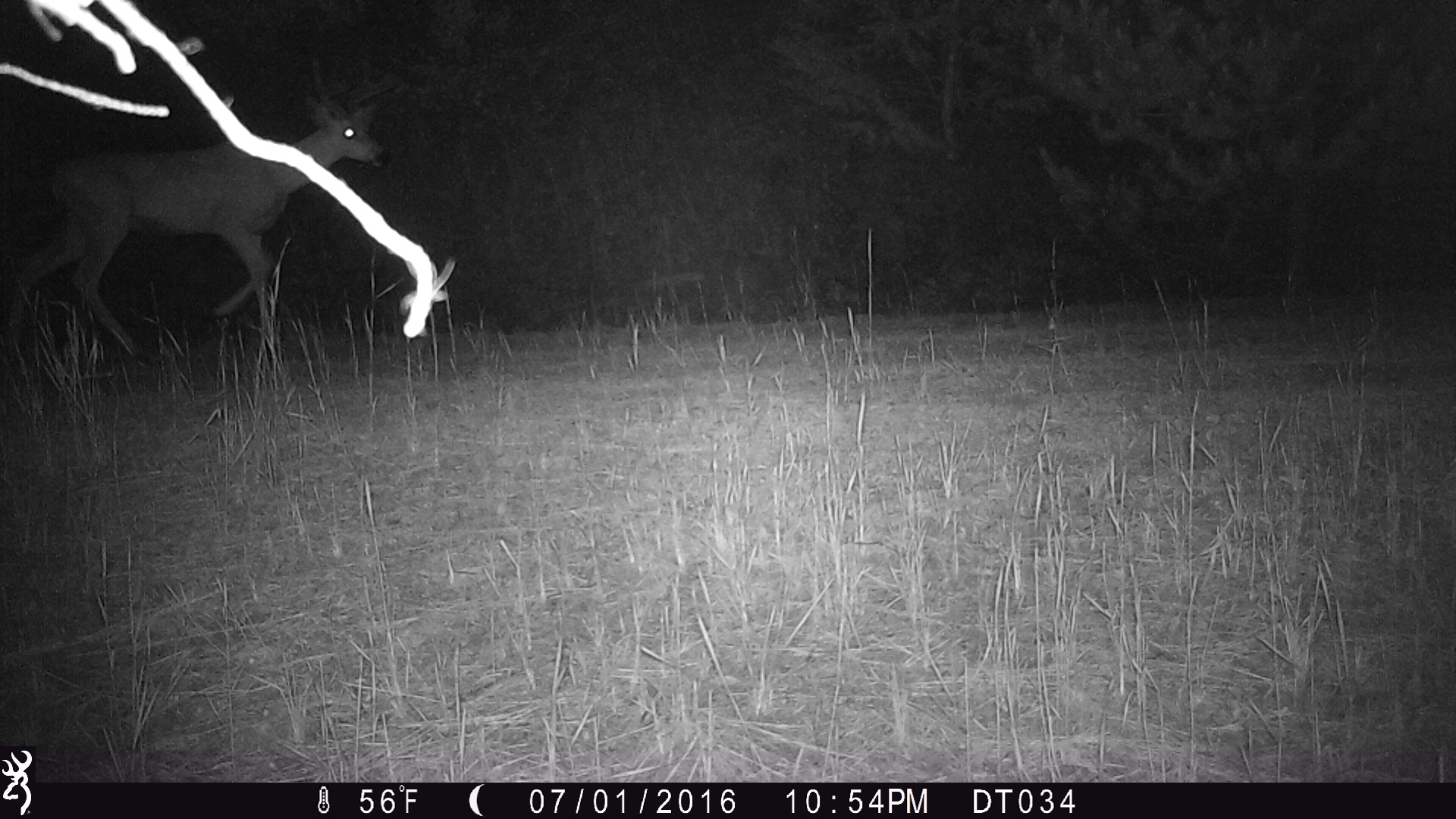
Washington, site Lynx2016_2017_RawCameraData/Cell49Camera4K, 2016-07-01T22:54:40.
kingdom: Animalia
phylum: Chordata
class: Mammalia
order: Artiodactyla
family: Cervidae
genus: Odocoileus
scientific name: Odocoileus hemionus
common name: mule deer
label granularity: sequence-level